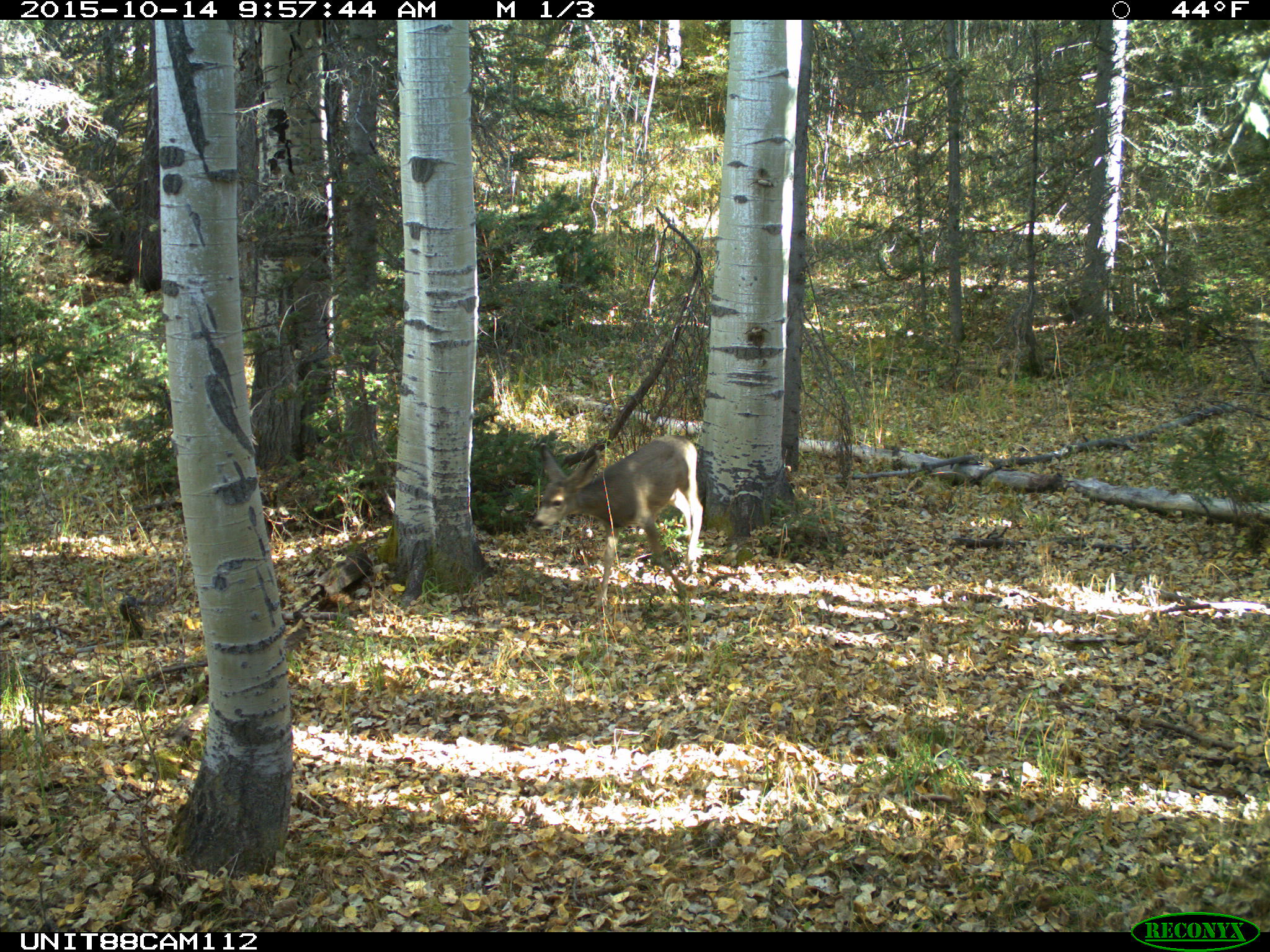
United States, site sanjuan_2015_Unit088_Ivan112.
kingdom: Animalia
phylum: Chordata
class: Mammalia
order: Artiodactyla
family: Cervidae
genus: Odocoileus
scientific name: Odocoileus hemionus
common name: mule deer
Odocoileus hemionus (mule deer).